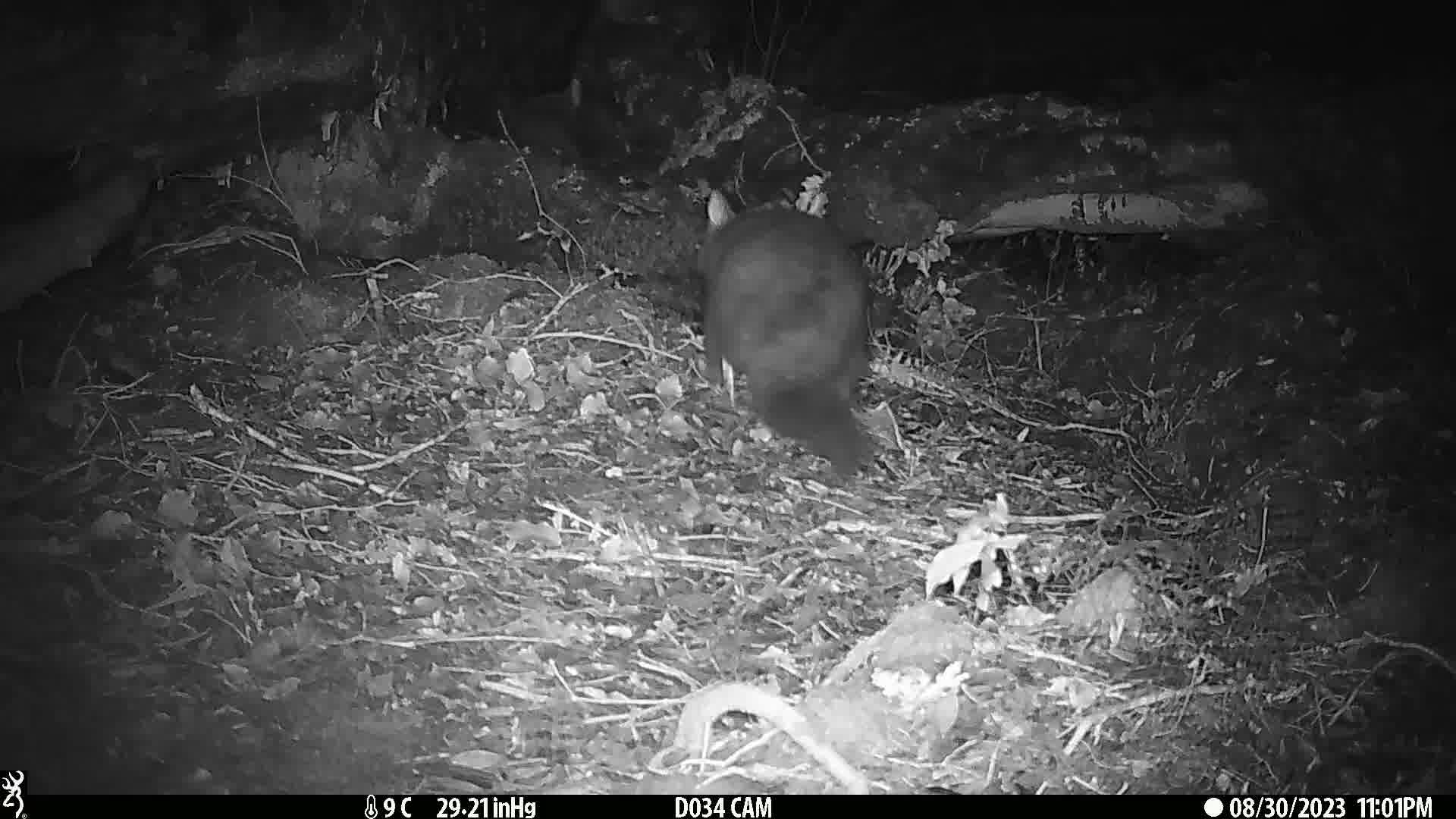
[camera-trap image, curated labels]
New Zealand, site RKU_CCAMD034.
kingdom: Animalia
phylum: Chordata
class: Mammalia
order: Diprotodontia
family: Phalangeridae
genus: Trichosurus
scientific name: Trichosurus vulpecula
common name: common brushtail possum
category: possum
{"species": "possum (common brushtail possum) (Trichosurus vulpecula)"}